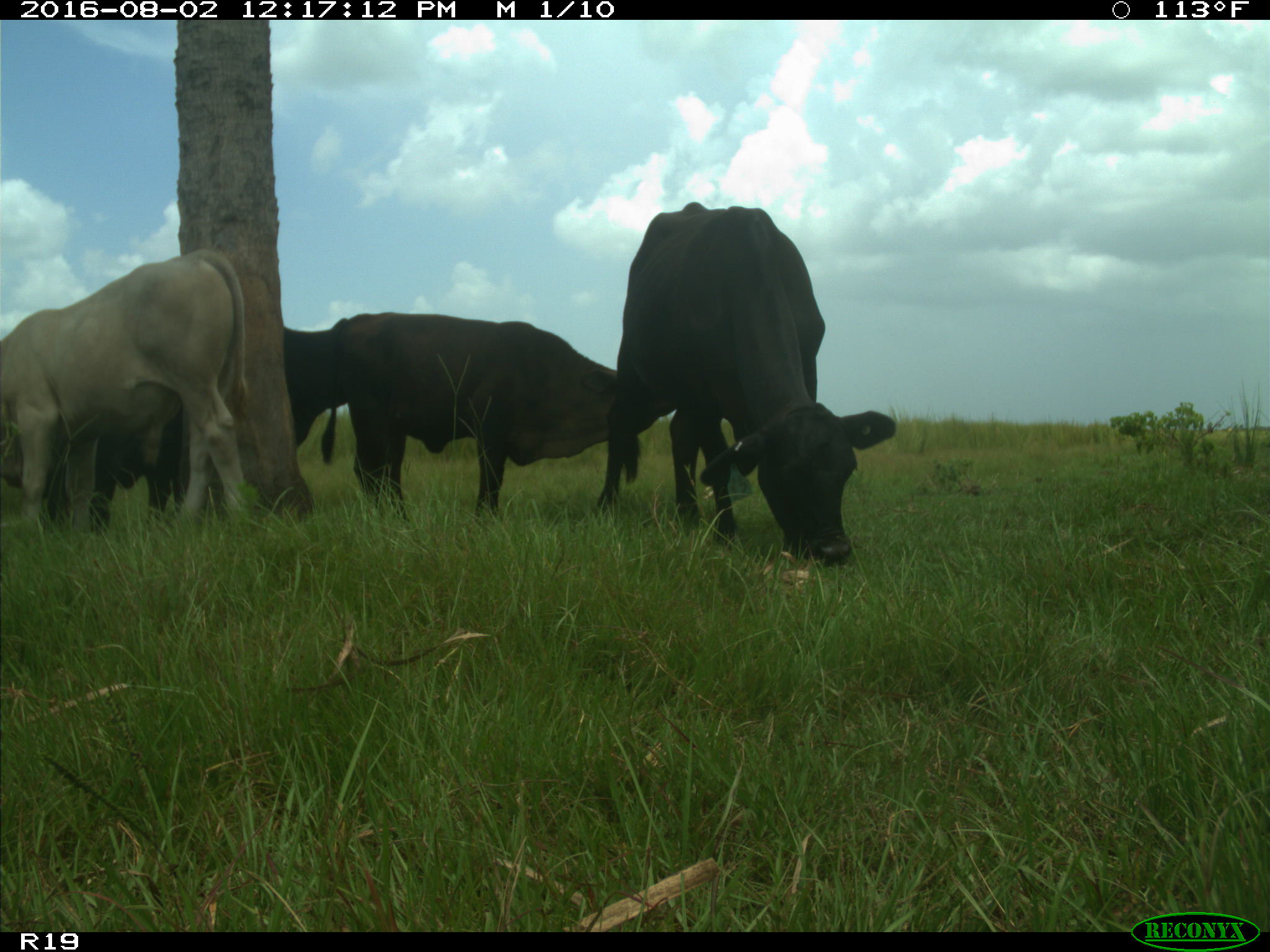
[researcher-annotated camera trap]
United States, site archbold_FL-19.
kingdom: Animalia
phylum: Chordata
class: Mammalia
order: Artiodactyla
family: Bovidae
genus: Bos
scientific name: Bos taurus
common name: domestic cow